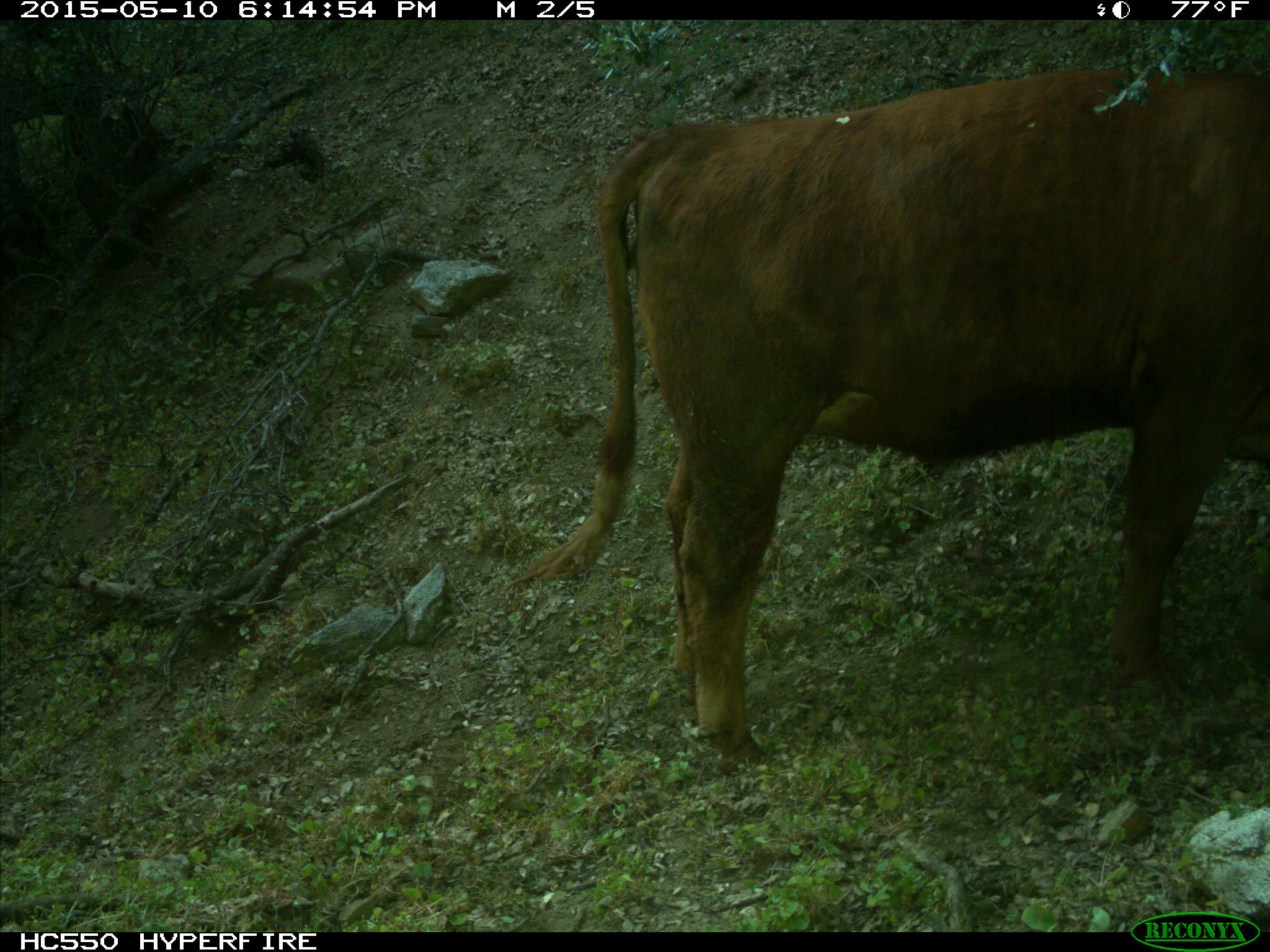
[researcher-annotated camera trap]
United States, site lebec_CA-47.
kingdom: Animalia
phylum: Chordata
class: Mammalia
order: Artiodactyla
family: Bovidae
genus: Bos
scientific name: Bos taurus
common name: domestic cow